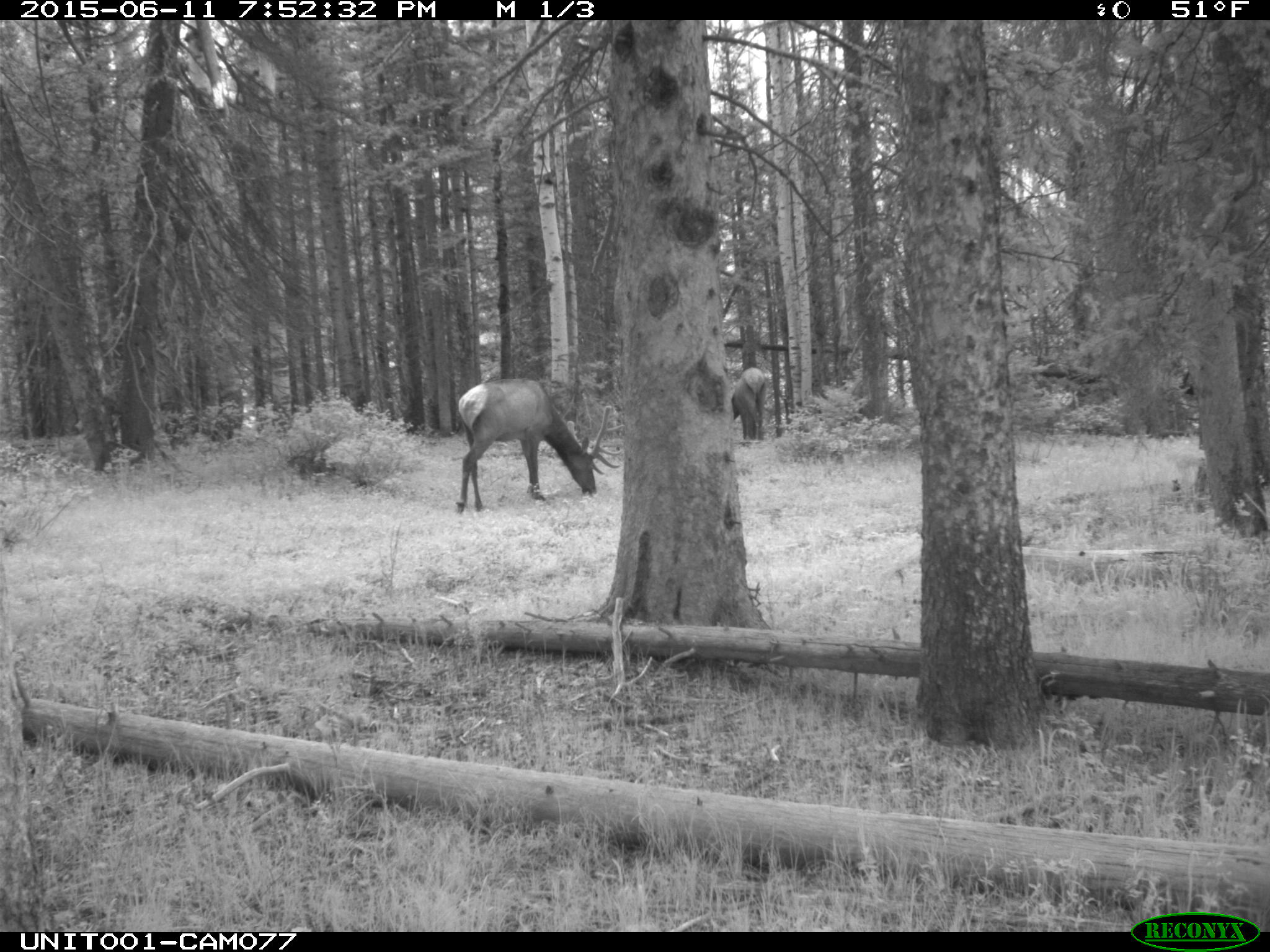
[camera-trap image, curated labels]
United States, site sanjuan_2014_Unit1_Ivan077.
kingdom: Animalia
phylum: Chordata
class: Mammalia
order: Artiodactyla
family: Cervidae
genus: Cervus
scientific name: Cervus elaphus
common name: red deer